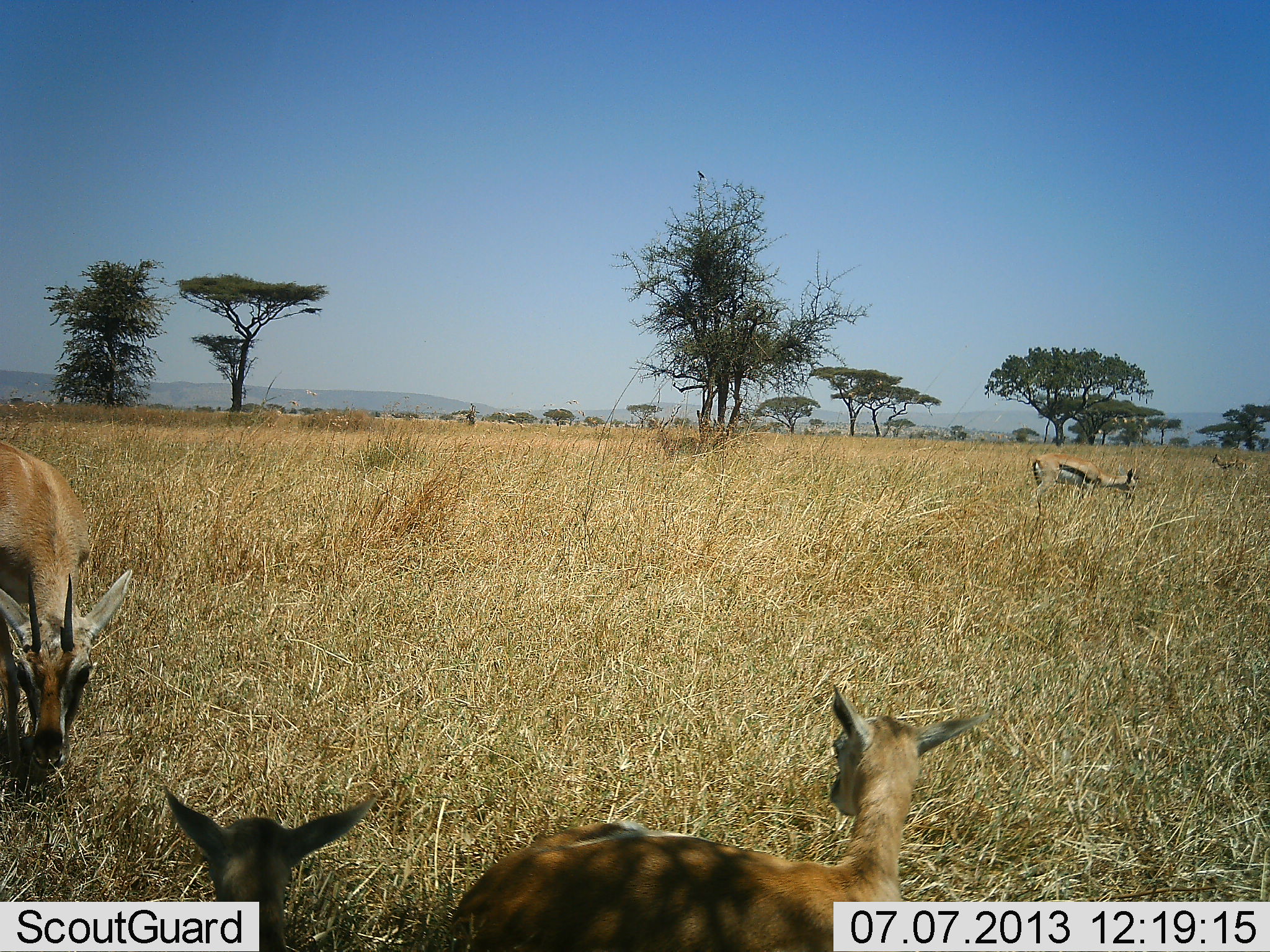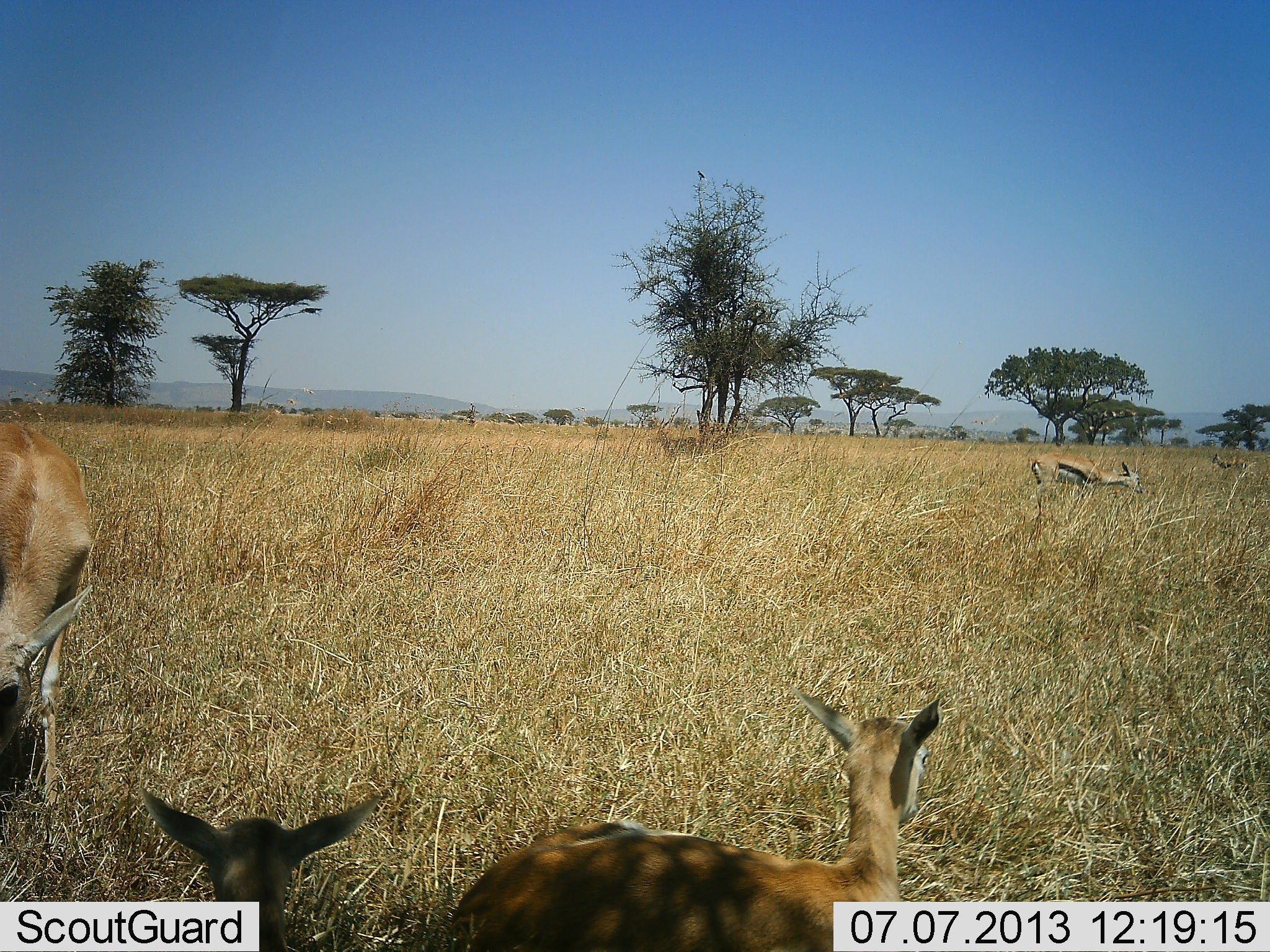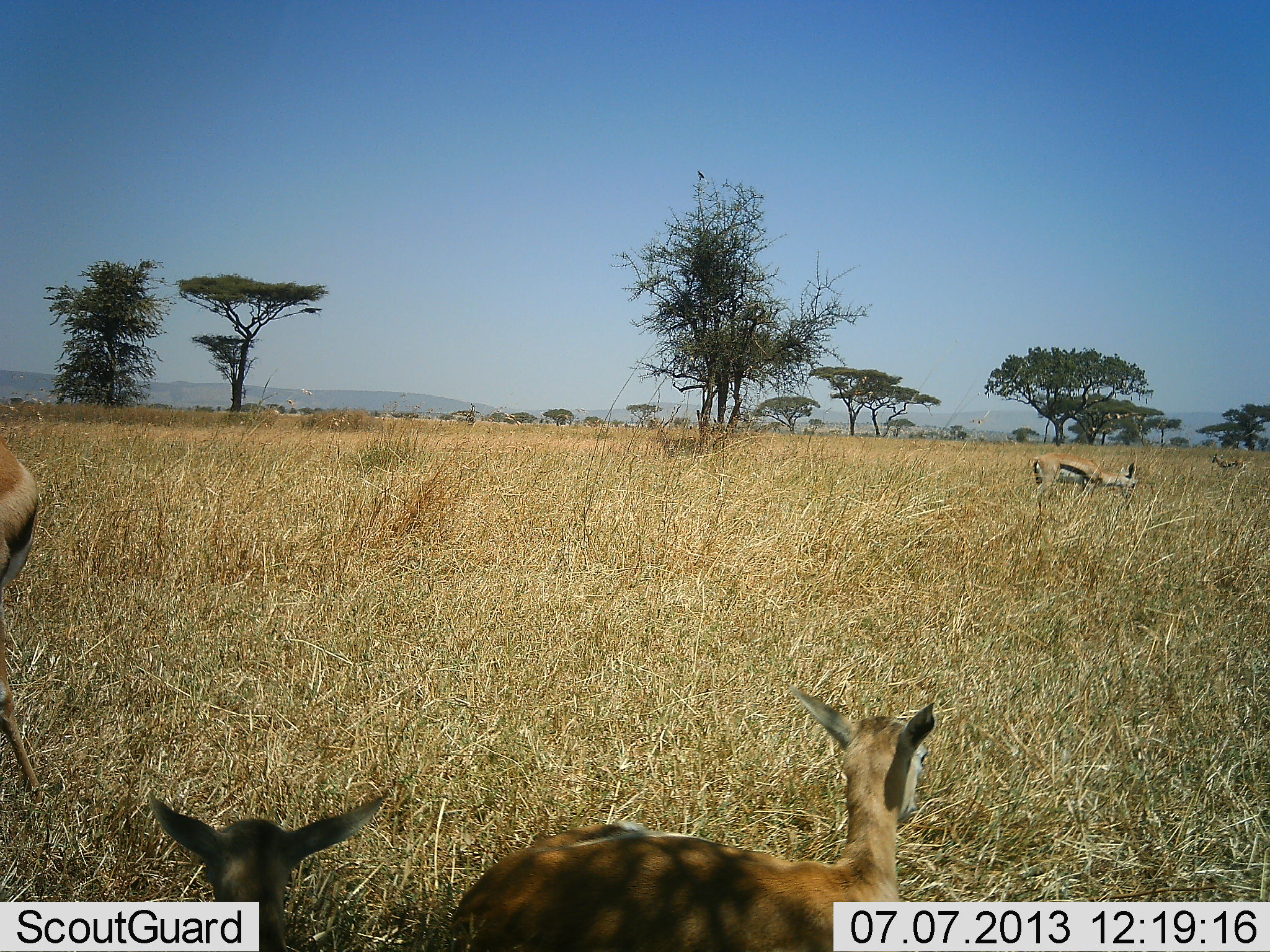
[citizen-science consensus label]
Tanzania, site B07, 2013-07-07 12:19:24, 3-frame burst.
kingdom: Animalia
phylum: Chordata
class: Mammalia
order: Artiodactyla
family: Bovidae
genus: Eudorcas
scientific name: Eudorcas thomsonii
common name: thomson's gazelle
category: gazellethomsons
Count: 5.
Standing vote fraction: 60%.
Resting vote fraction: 60%.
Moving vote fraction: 0%.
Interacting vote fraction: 0%.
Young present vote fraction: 33%.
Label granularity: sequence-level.